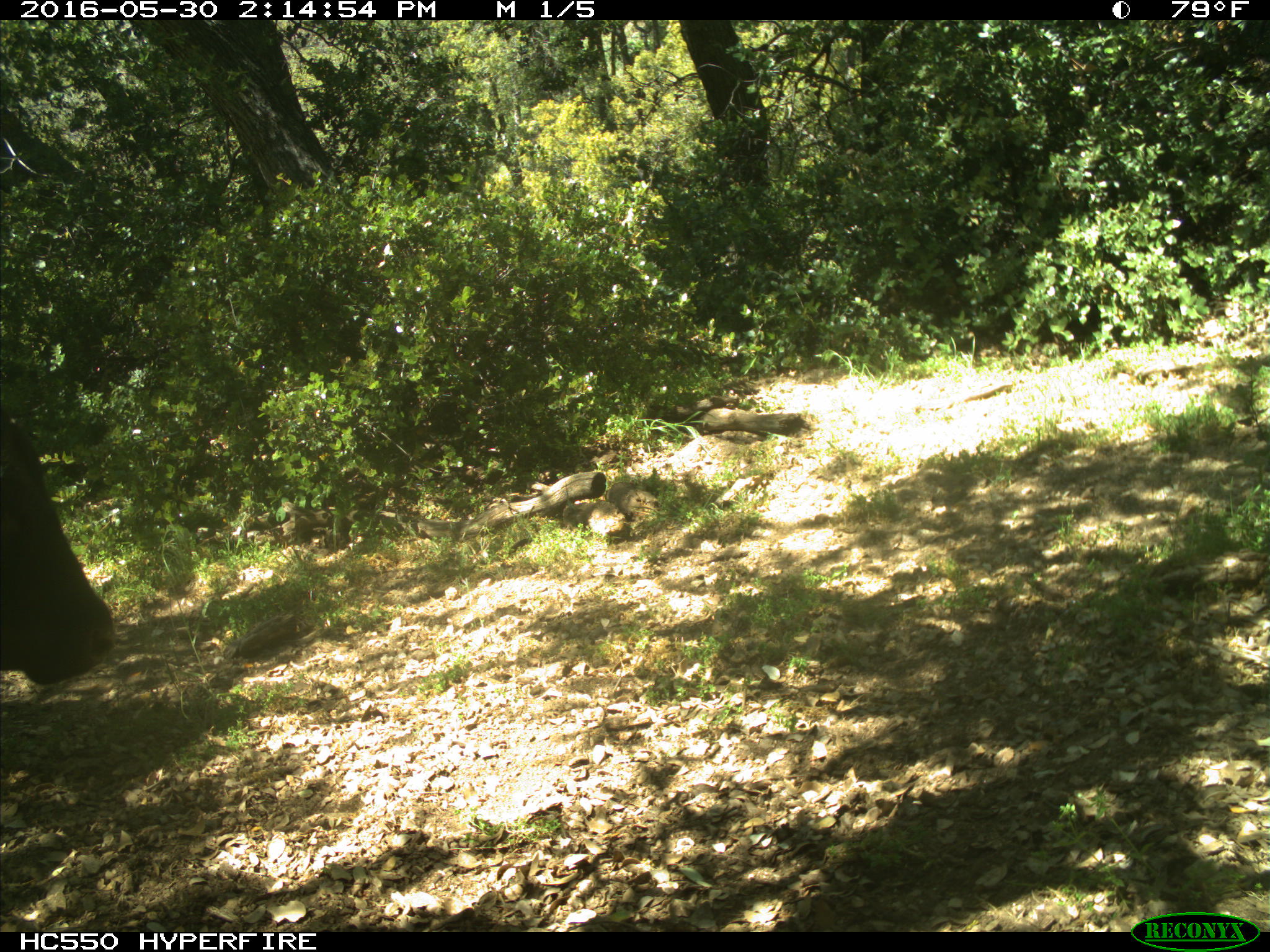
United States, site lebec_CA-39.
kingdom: Animalia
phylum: Chordata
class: Mammalia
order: Artiodactyla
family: Bovidae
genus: Bos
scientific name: Bos taurus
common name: domestic cow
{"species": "Bos taurus (domestic cow)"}